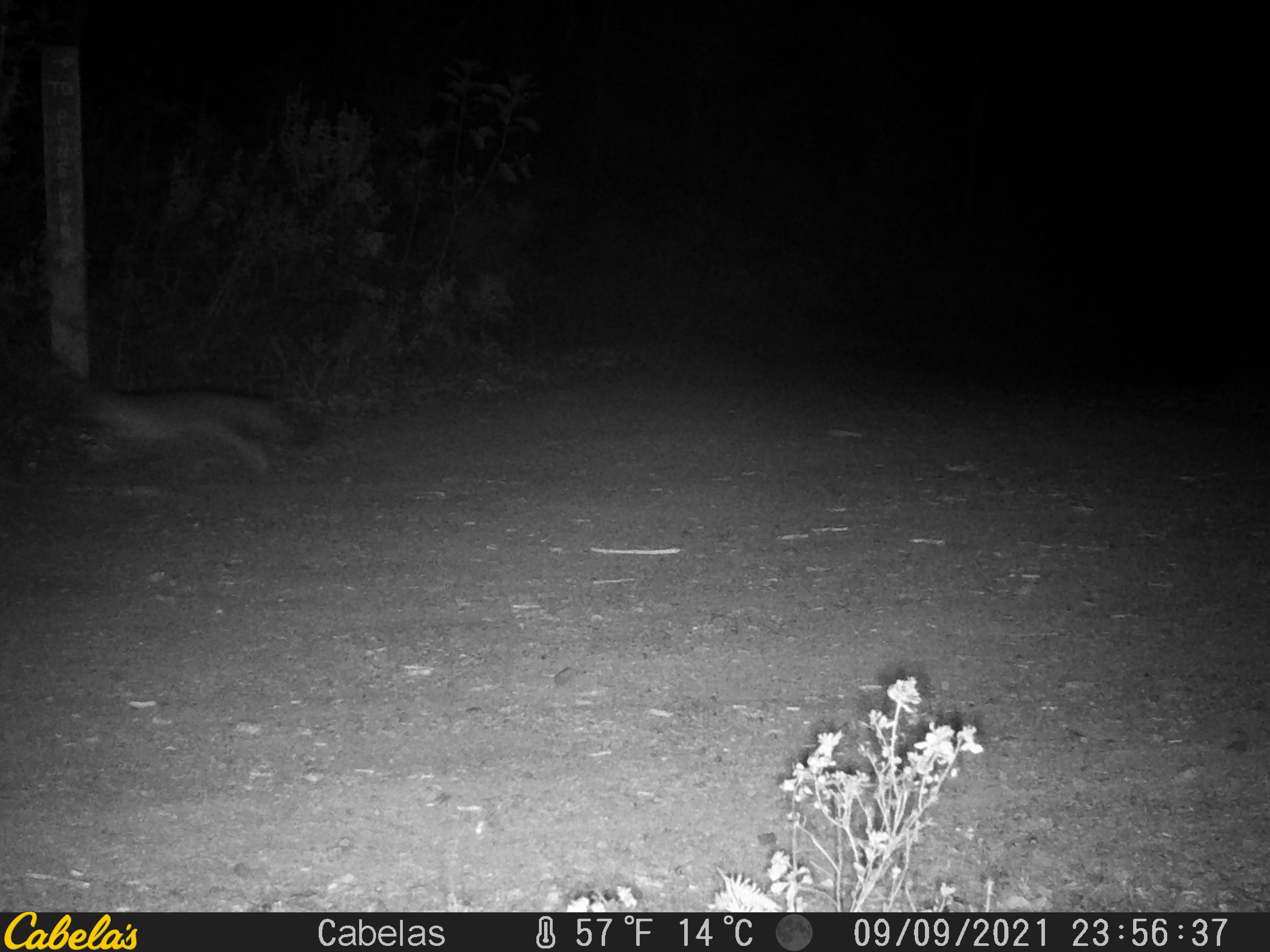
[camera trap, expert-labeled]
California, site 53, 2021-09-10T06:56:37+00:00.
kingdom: Animalia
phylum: Chordata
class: Mammalia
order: Carnivora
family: Canidae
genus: Urocyon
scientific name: Urocyon cinereoargenteus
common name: gray fox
Gray fox (Urocyon cinereoargenteus).